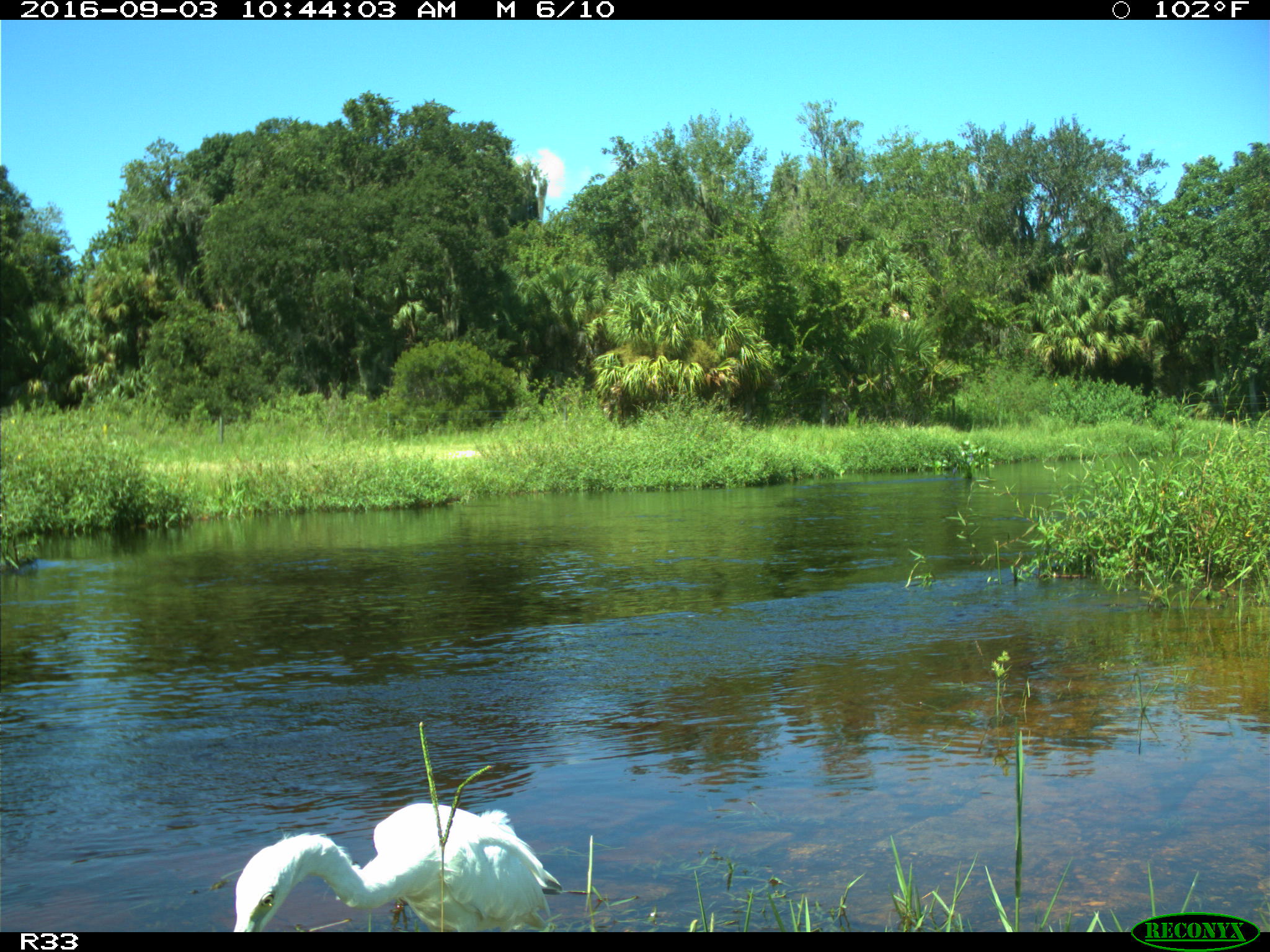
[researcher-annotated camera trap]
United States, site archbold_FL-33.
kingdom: Animalia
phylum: Chordata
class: Aves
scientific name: Aves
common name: birds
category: unidentified bird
Unidentified bird (birds) (Aves).